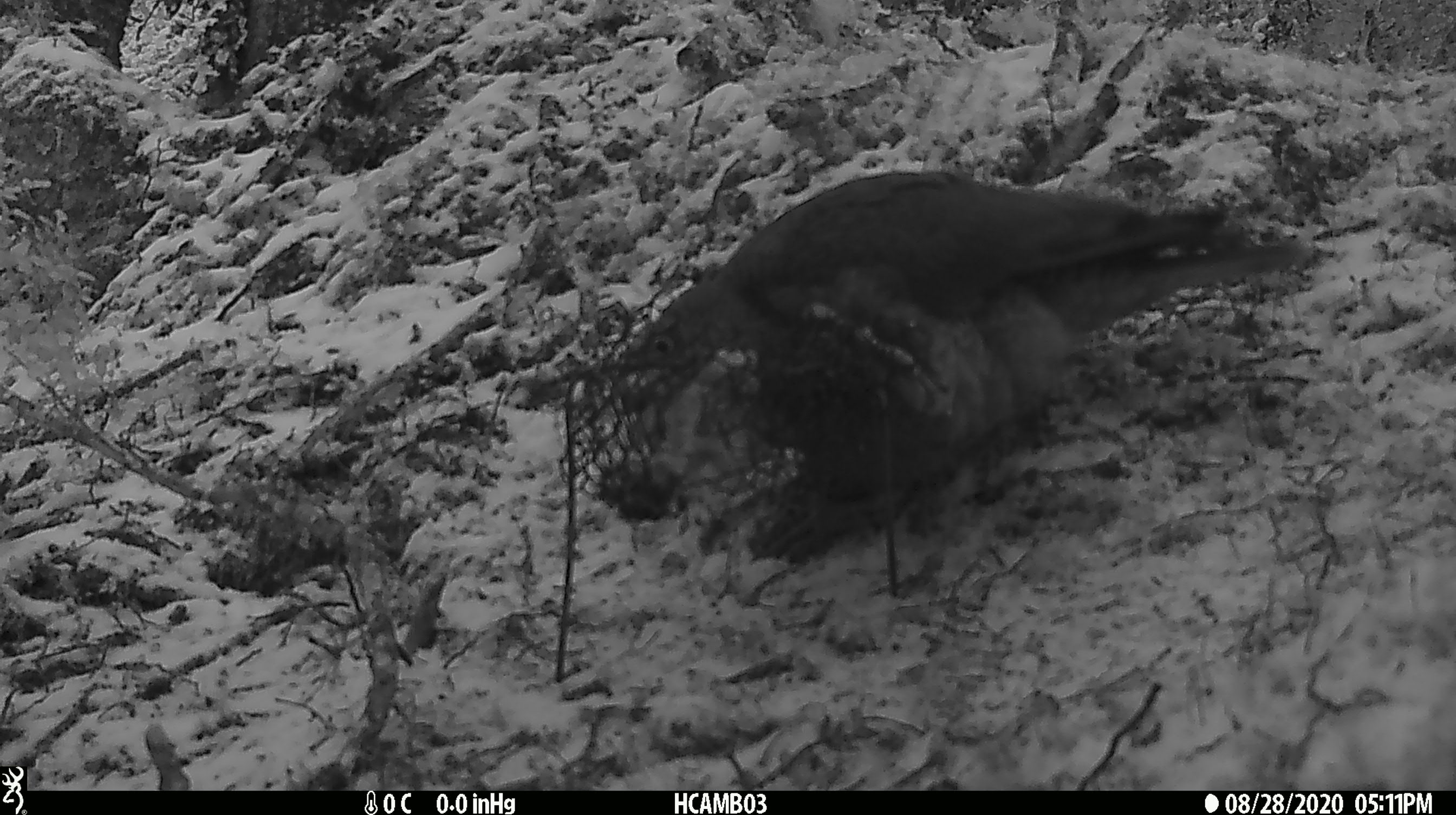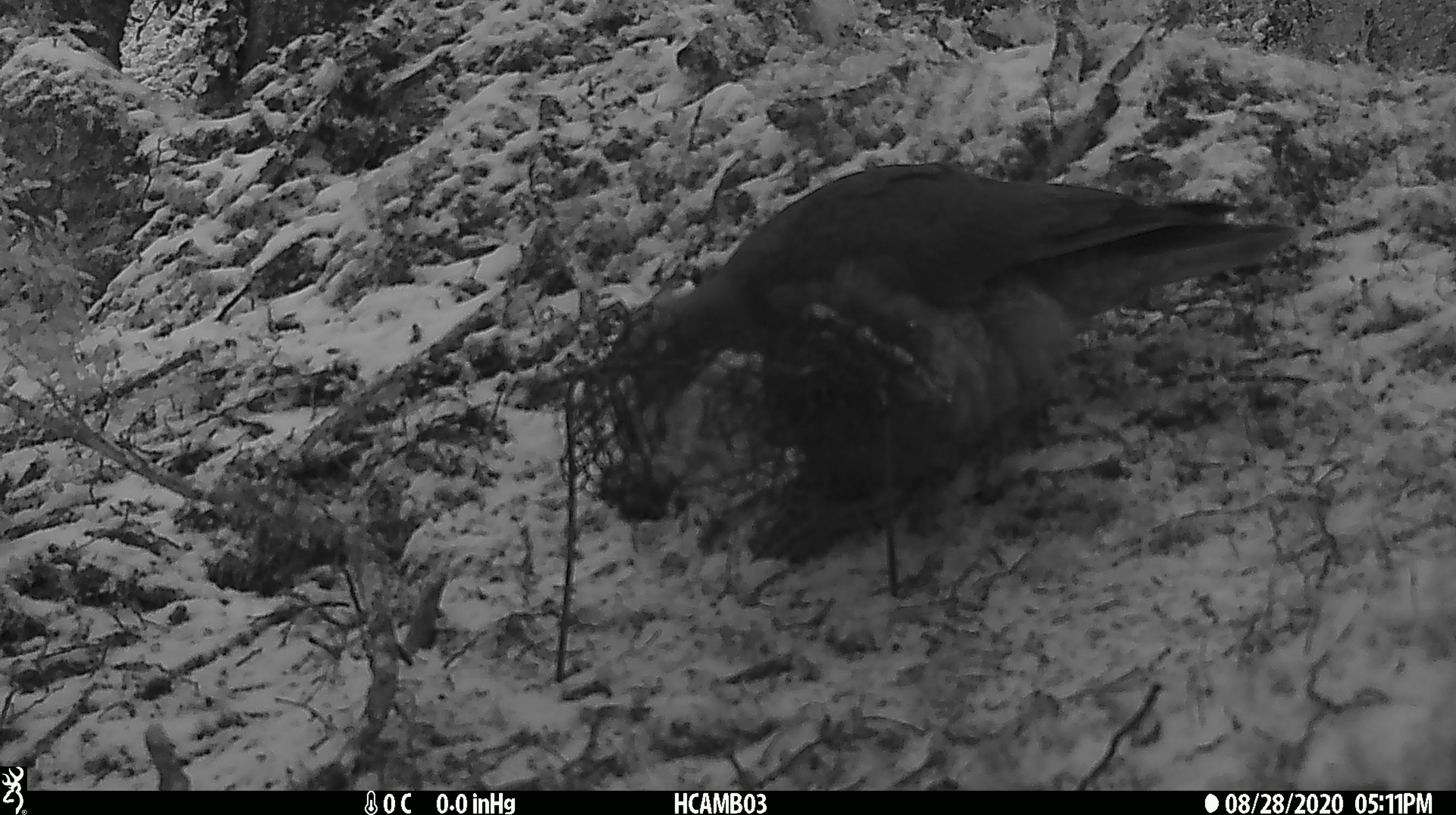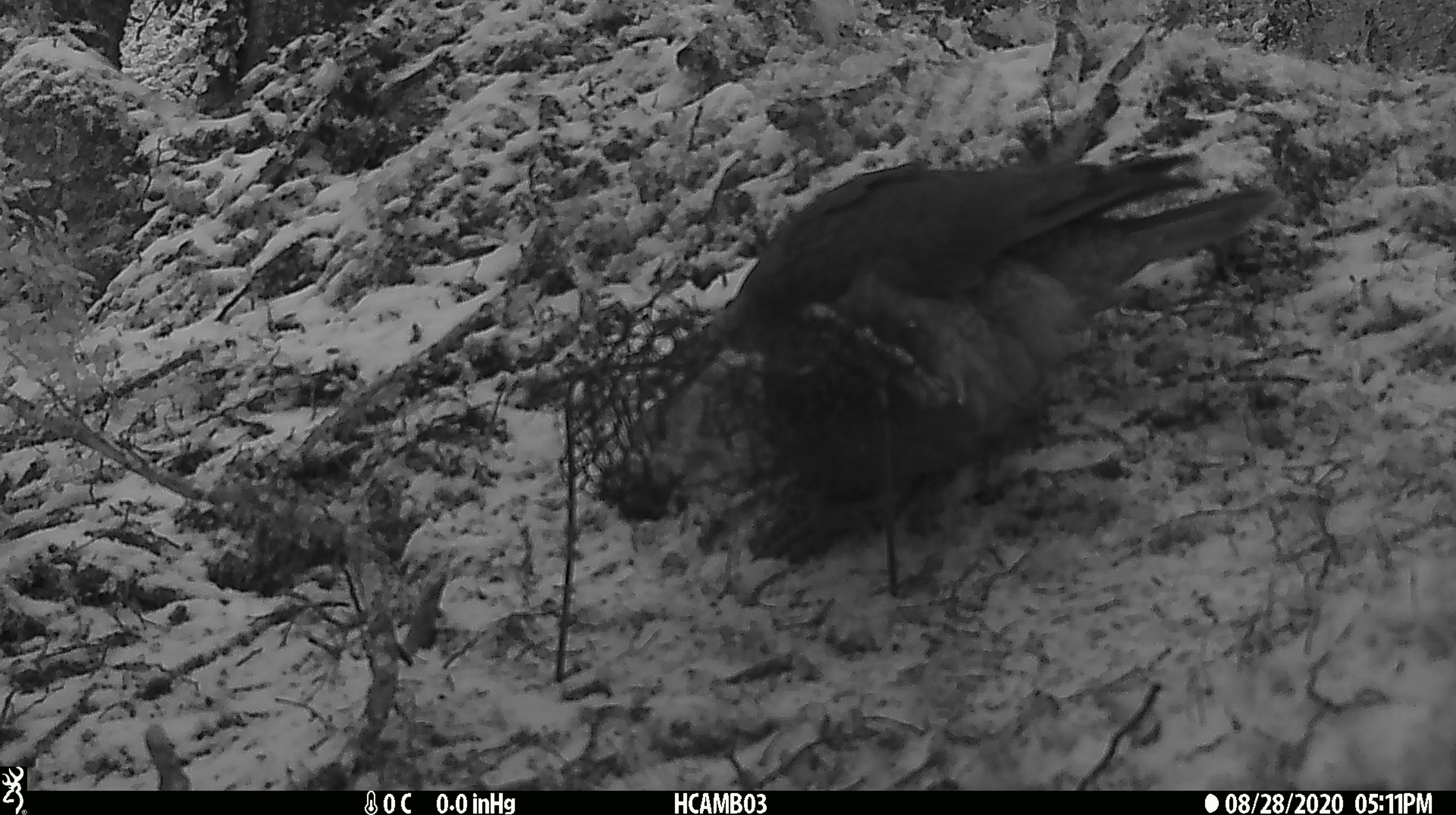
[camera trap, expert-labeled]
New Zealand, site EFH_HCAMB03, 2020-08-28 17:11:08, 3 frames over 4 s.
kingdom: Animalia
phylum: Chordata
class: Aves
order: Psittaciformes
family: Strigopidae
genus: Nestor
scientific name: Nestor notabilis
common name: kea